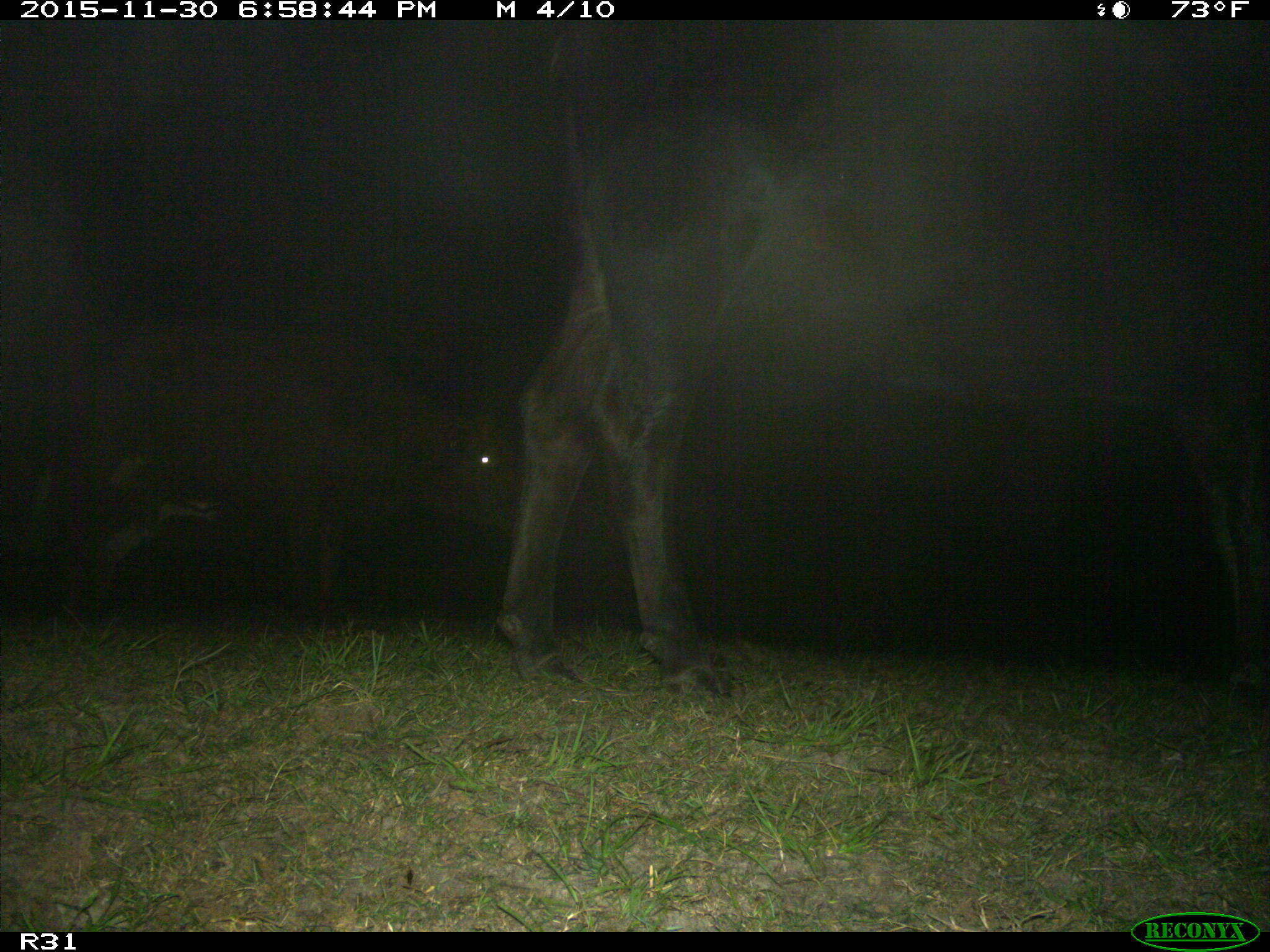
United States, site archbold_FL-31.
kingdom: Animalia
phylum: Chordata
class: Mammalia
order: Artiodactyla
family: Bovidae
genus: Bos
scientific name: Bos taurus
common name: domestic cow